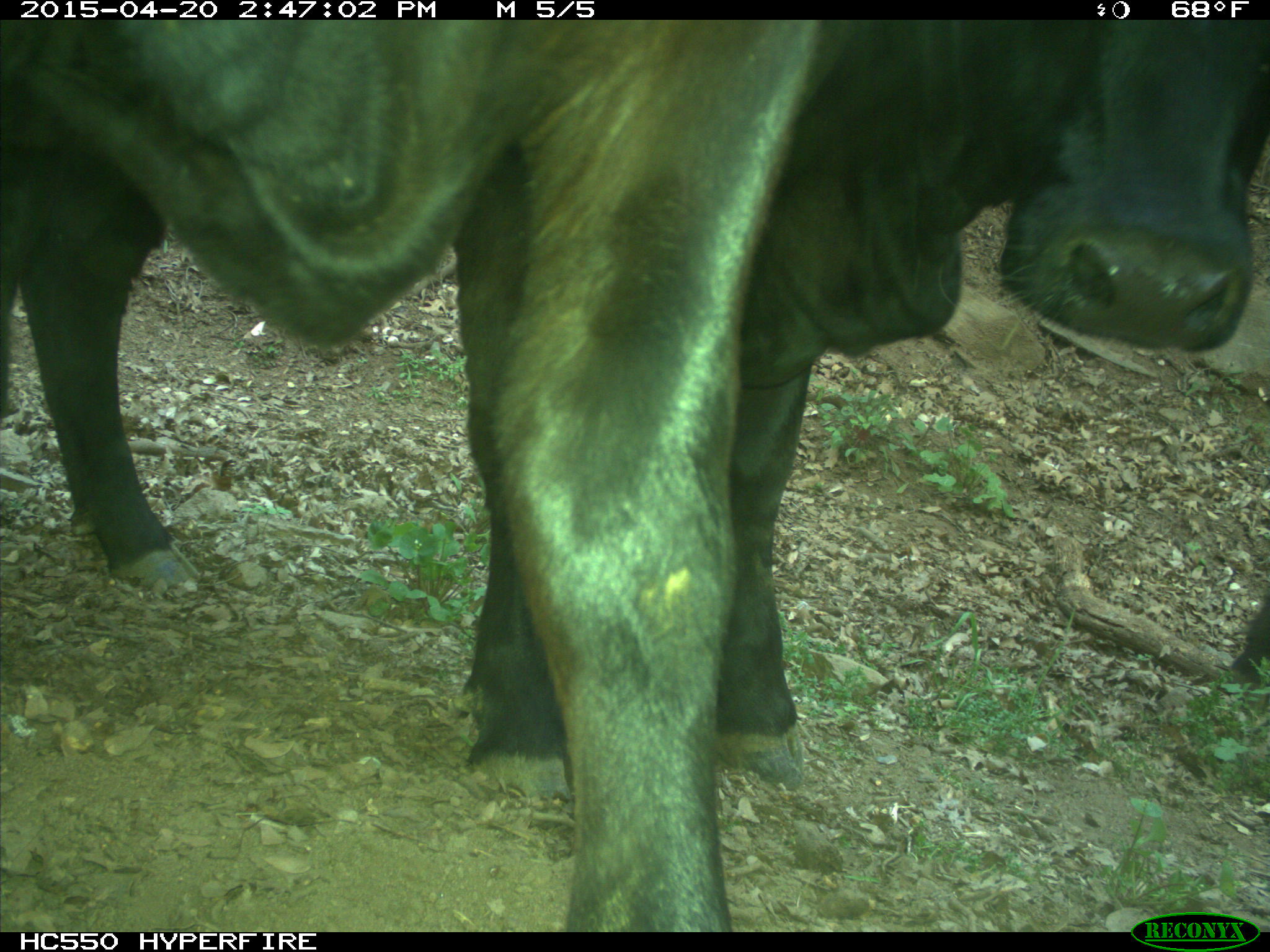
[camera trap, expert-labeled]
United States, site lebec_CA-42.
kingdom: Animalia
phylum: Chordata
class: Mammalia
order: Artiodactyla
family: Bovidae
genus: Bos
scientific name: Bos taurus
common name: domestic cow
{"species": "Bos taurus (domestic cow)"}